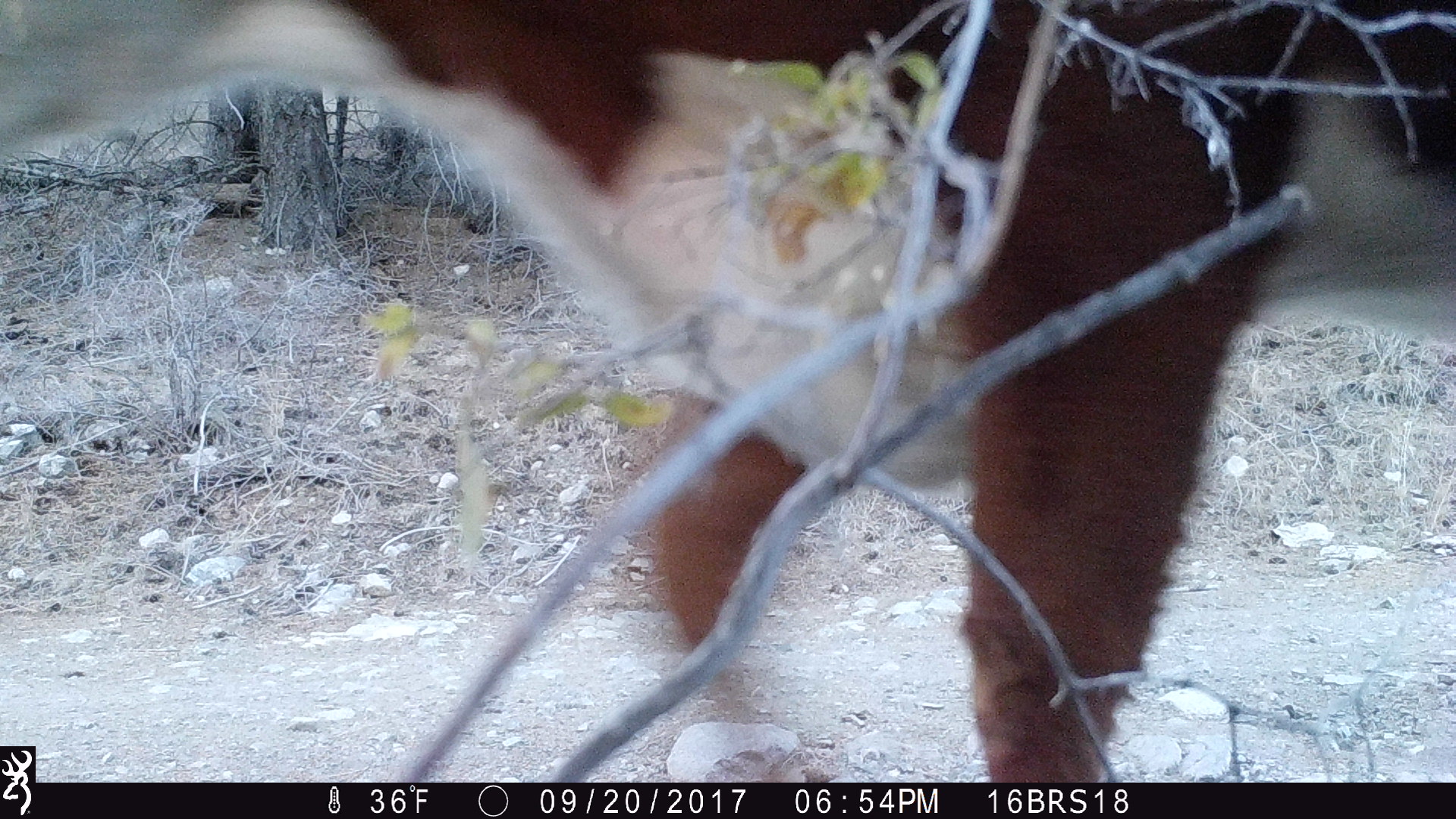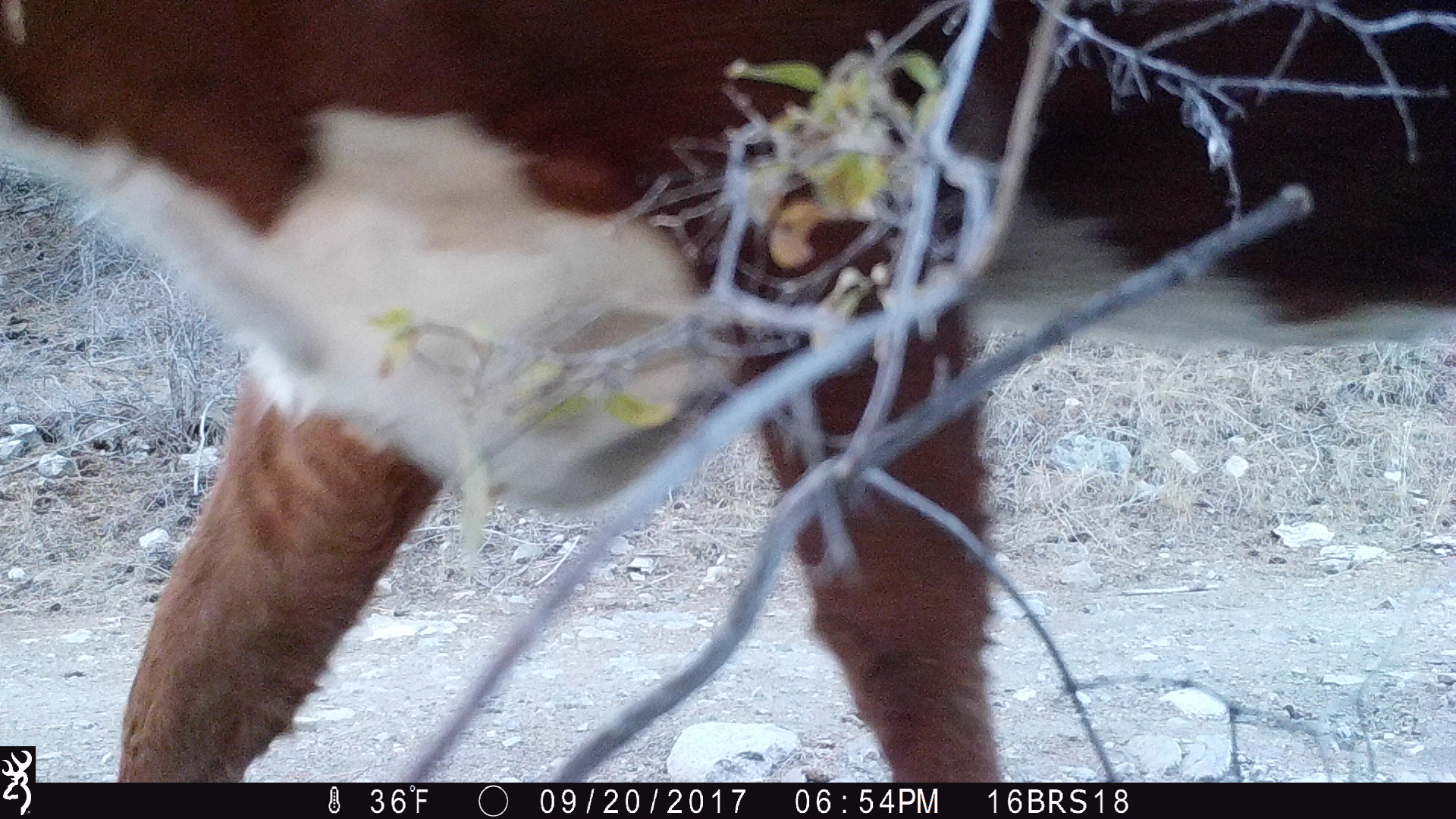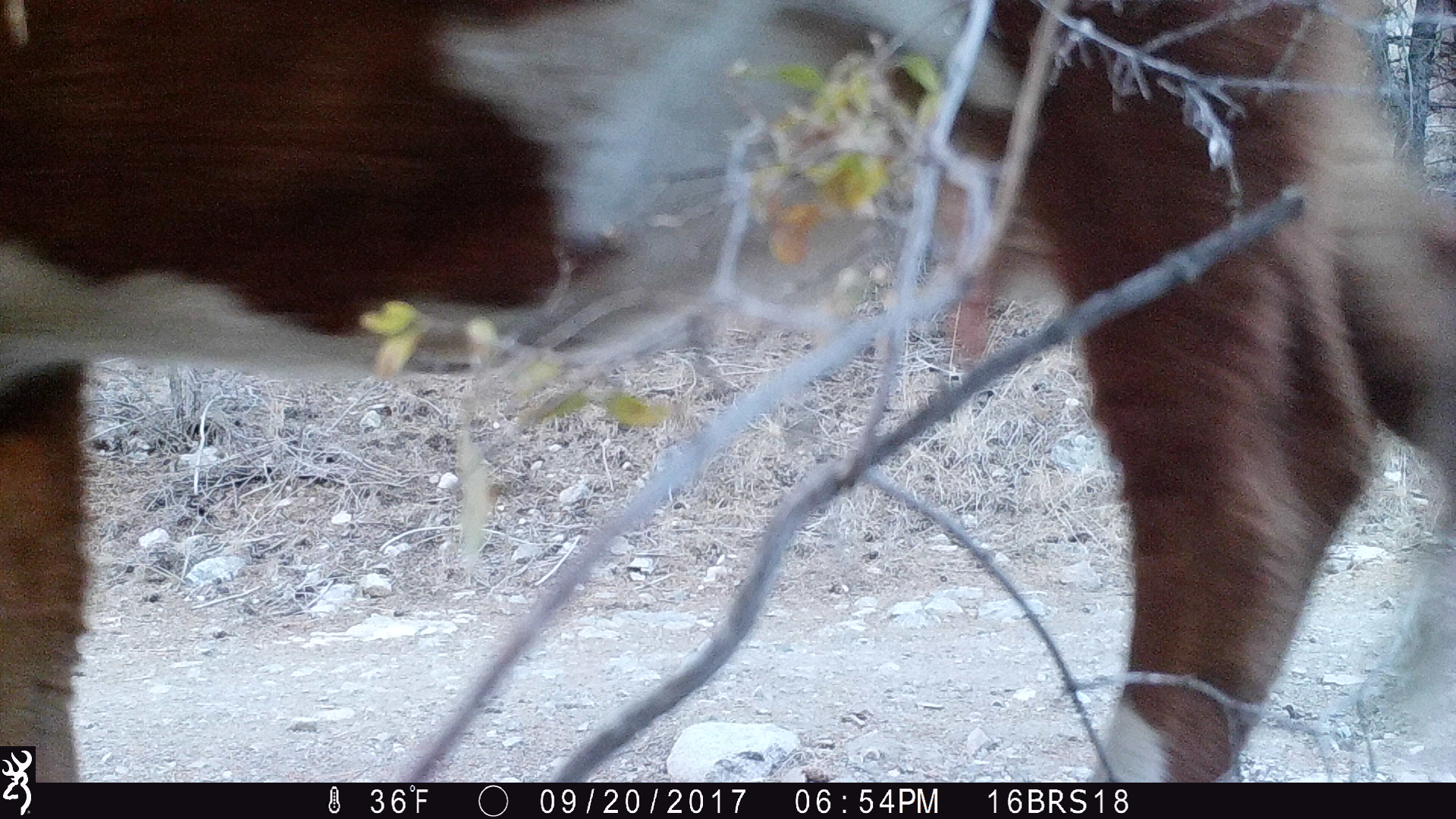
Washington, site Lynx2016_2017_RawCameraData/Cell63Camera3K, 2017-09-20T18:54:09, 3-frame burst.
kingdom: Animalia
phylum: Chordata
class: Mammalia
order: Artiodactyla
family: Bovidae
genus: Bos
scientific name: Bos taurus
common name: domestic cattle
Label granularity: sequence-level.